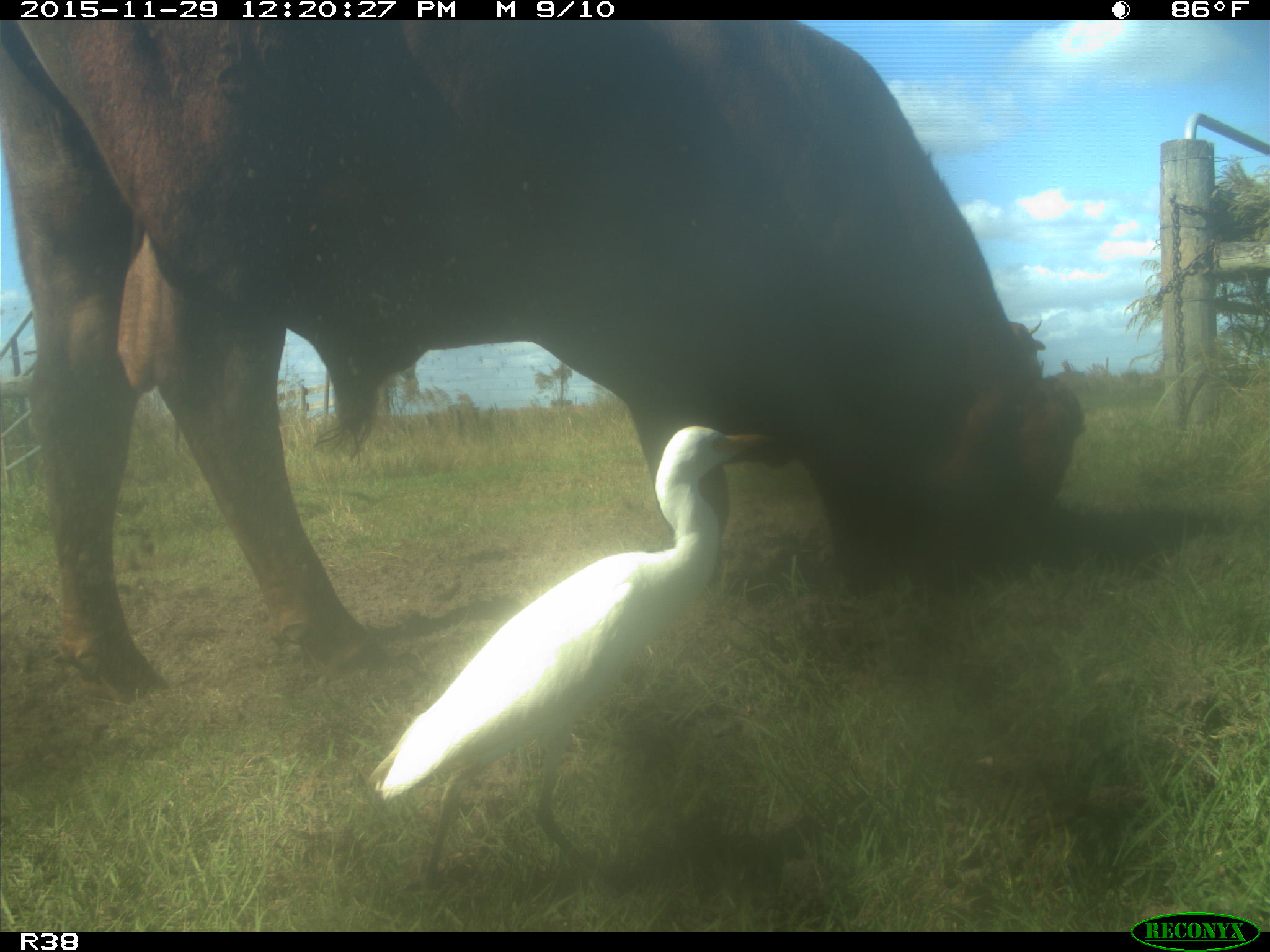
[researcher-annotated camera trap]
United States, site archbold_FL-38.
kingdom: Animalia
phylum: Chordata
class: Mammalia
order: Artiodactyla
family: Bovidae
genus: Bos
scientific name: Bos taurus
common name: domestic cow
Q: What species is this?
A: Bos taurus (domestic cow).